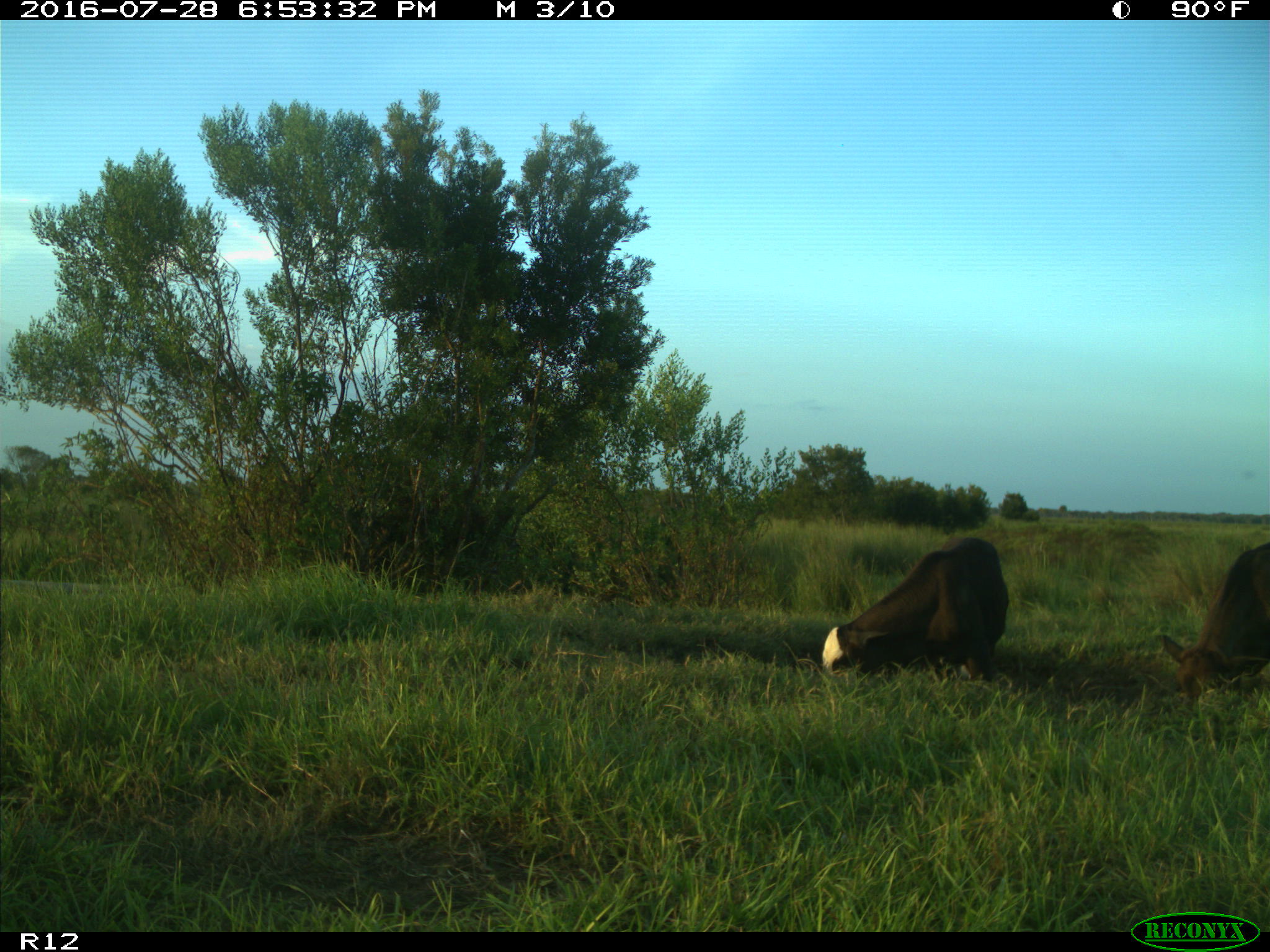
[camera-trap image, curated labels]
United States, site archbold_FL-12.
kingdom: Animalia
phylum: Chordata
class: Mammalia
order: Artiodactyla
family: Bovidae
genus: Bos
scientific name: Bos taurus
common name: domestic cow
Bos taurus (domestic cow).